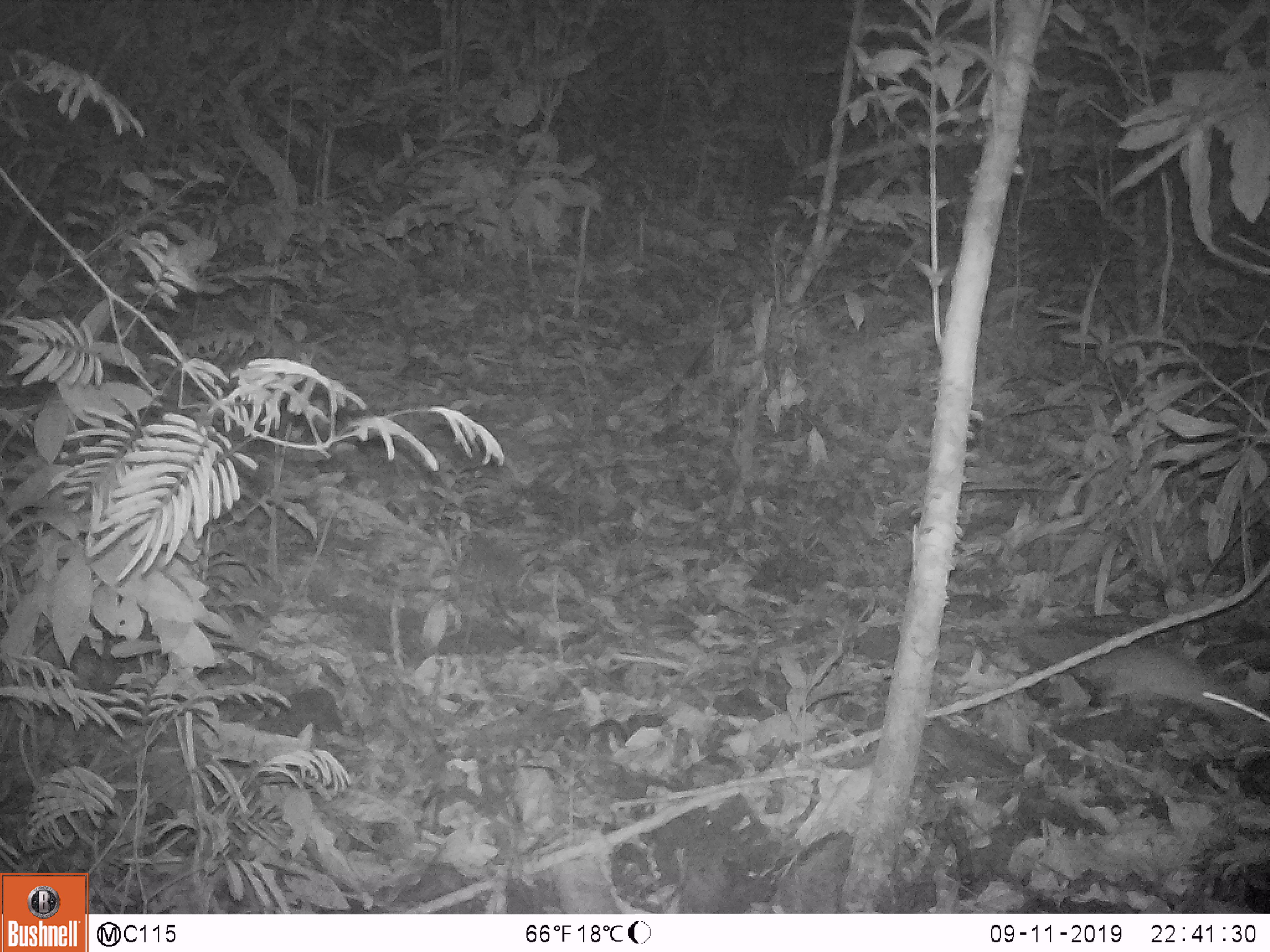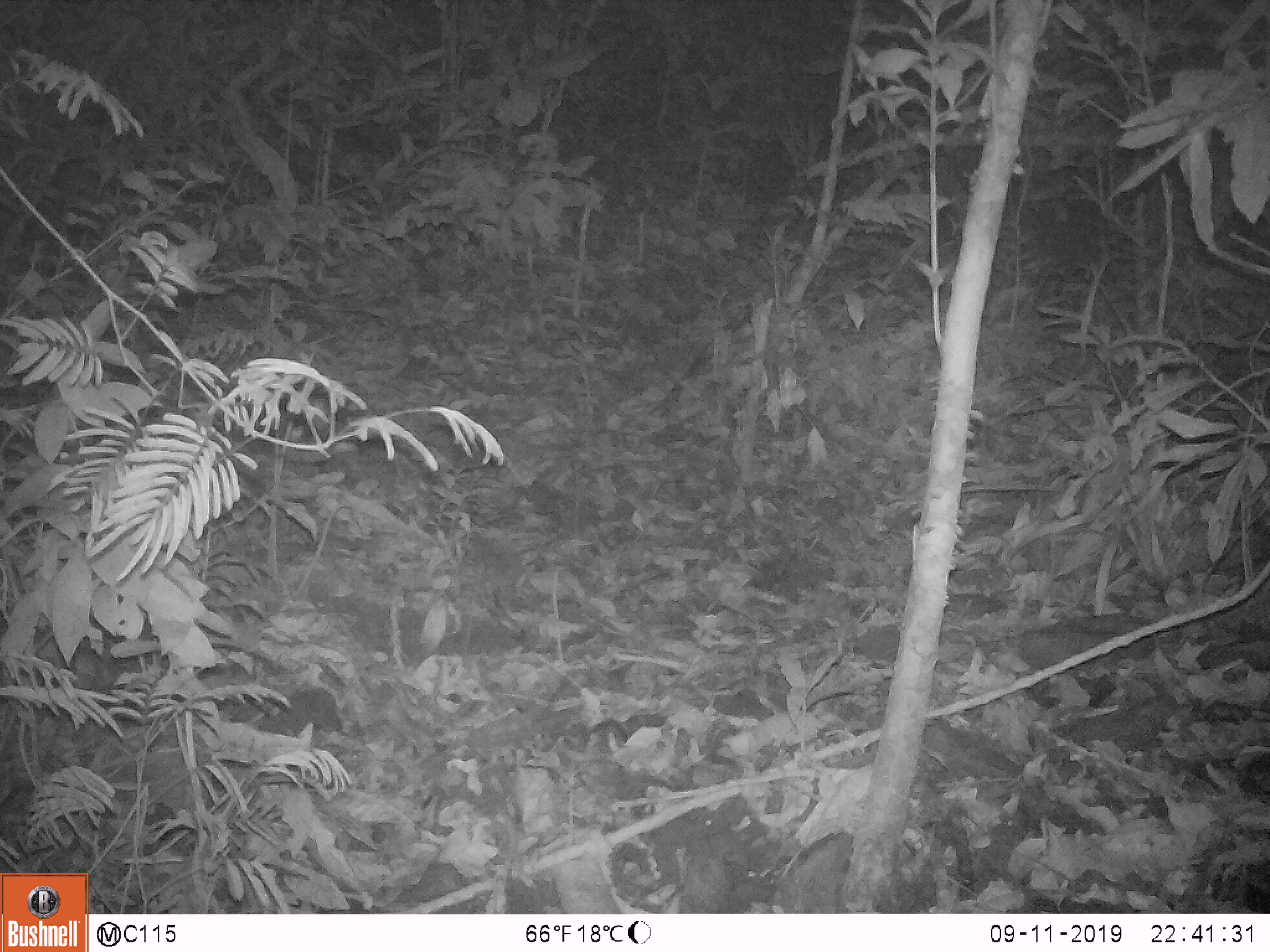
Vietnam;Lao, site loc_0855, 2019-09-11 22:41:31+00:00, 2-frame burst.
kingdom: Animalia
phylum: Chordata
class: Mammalia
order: Rodentia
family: Muridae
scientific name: Muridae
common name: old-world mice and rats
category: unidentified murid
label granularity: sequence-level